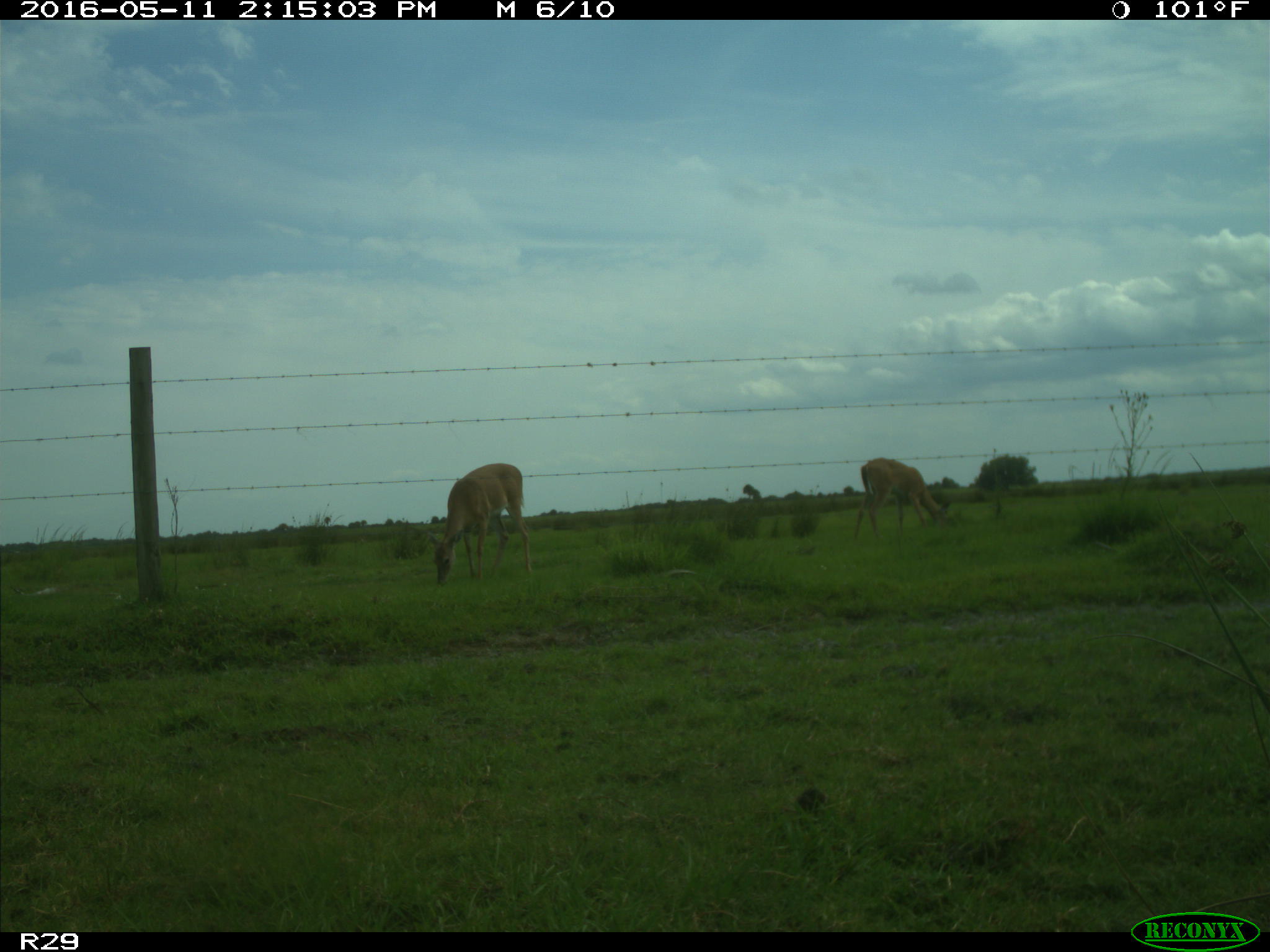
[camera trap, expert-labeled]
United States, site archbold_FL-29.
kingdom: Animalia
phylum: Chordata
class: Mammalia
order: Artiodactyla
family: Cervidae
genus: Odocoileus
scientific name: Odocoileus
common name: deer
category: unidentified deer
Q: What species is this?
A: Unidentified deer (deer) (Odocoileus).